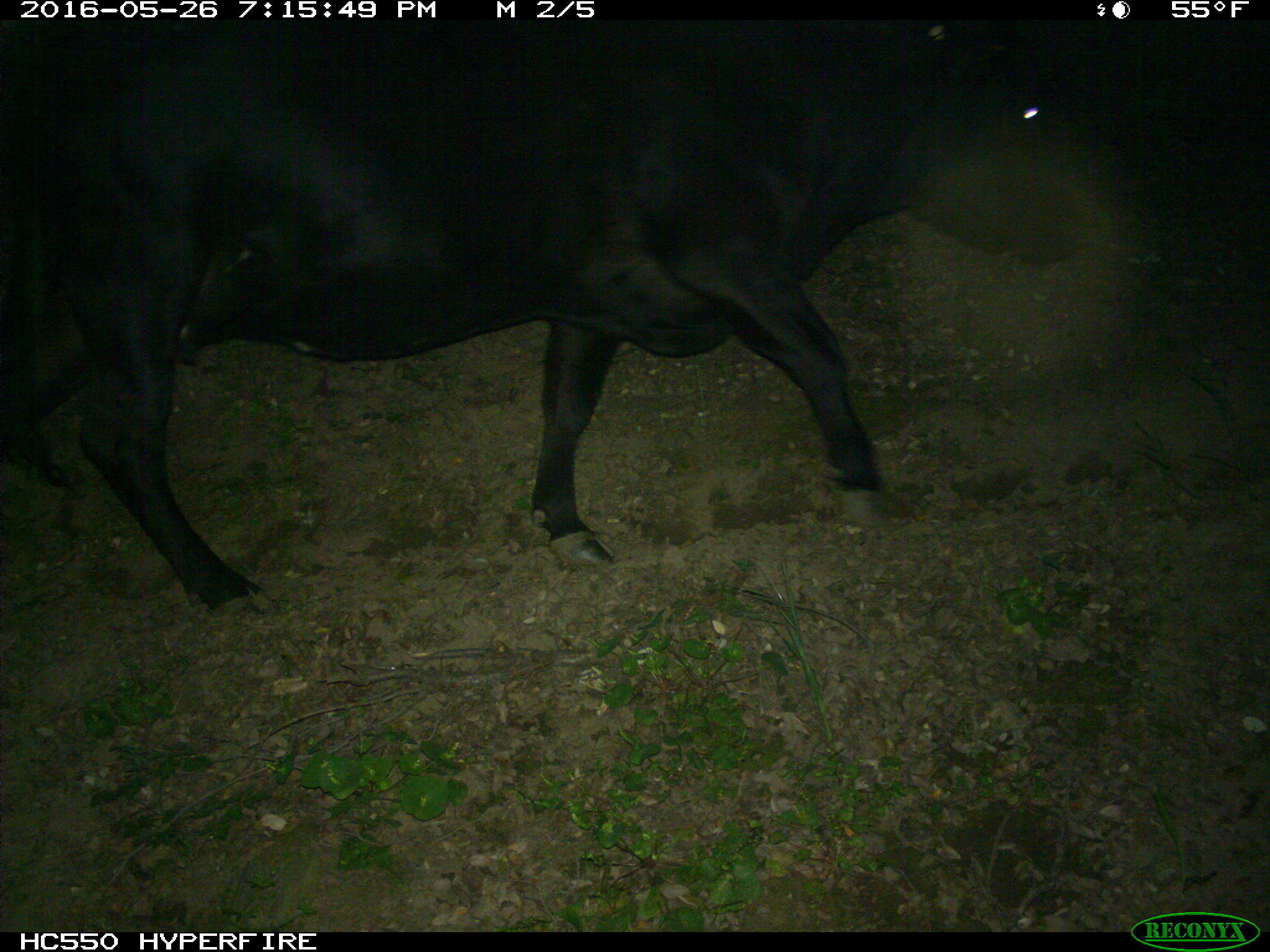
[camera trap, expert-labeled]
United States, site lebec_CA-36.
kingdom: Animalia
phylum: Chordata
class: Mammalia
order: Artiodactyla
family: Bovidae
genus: Bos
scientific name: Bos taurus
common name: domestic cow